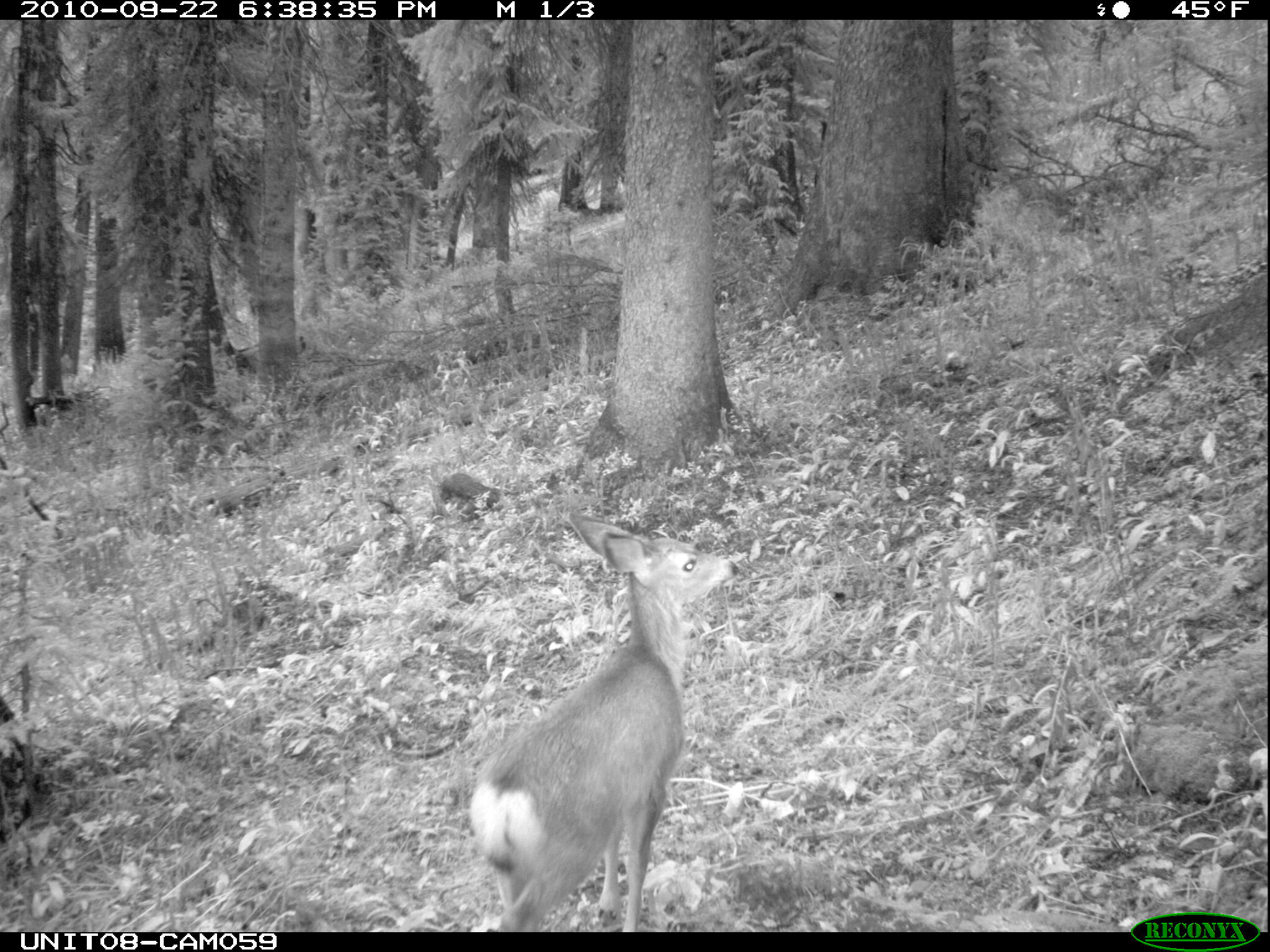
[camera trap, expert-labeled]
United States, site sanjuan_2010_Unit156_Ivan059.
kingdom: Animalia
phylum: Chordata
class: Mammalia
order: Artiodactyla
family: Cervidae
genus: Odocoileus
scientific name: Odocoileus hemionus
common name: mule deer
Odocoileus hemionus (mule deer).